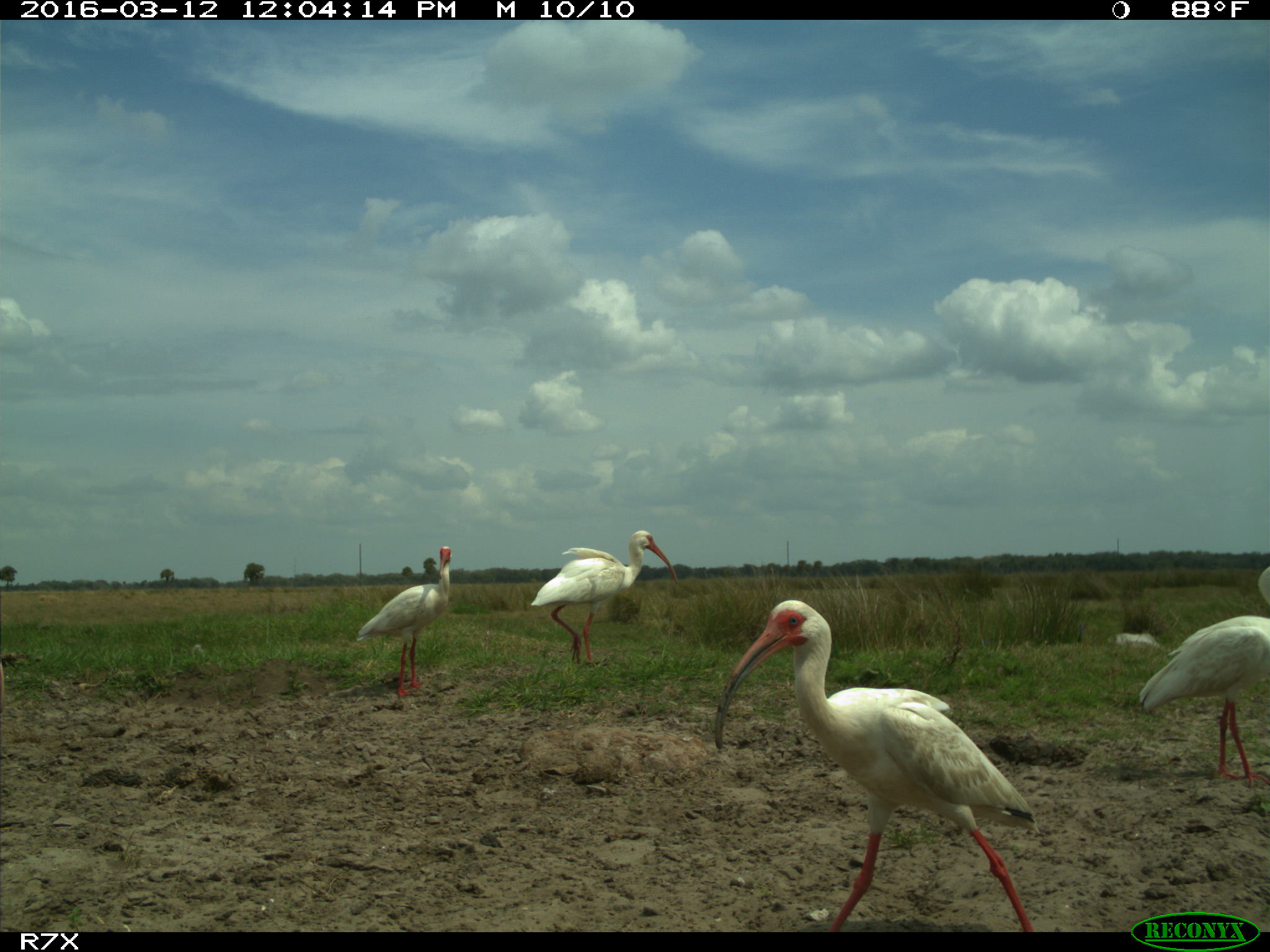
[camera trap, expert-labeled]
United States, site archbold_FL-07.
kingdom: Animalia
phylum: Chordata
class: Aves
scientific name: Aves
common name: birds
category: unidentified bird